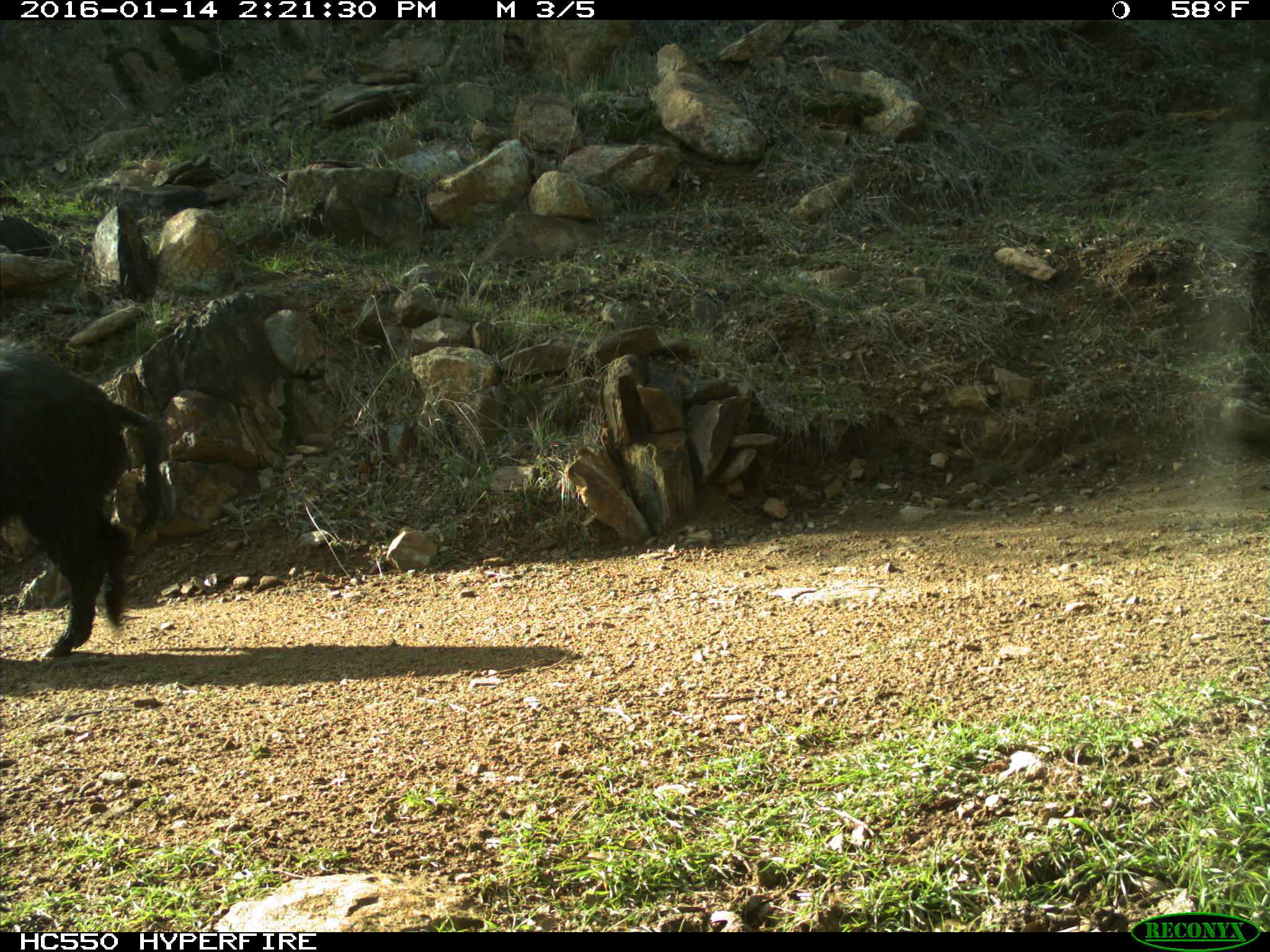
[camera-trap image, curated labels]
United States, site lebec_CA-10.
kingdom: Animalia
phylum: Chordata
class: Mammalia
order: Artiodactyla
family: Suidae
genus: Sus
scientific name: Sus scrofa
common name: wild boar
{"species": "Sus scrofa (wild boar)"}